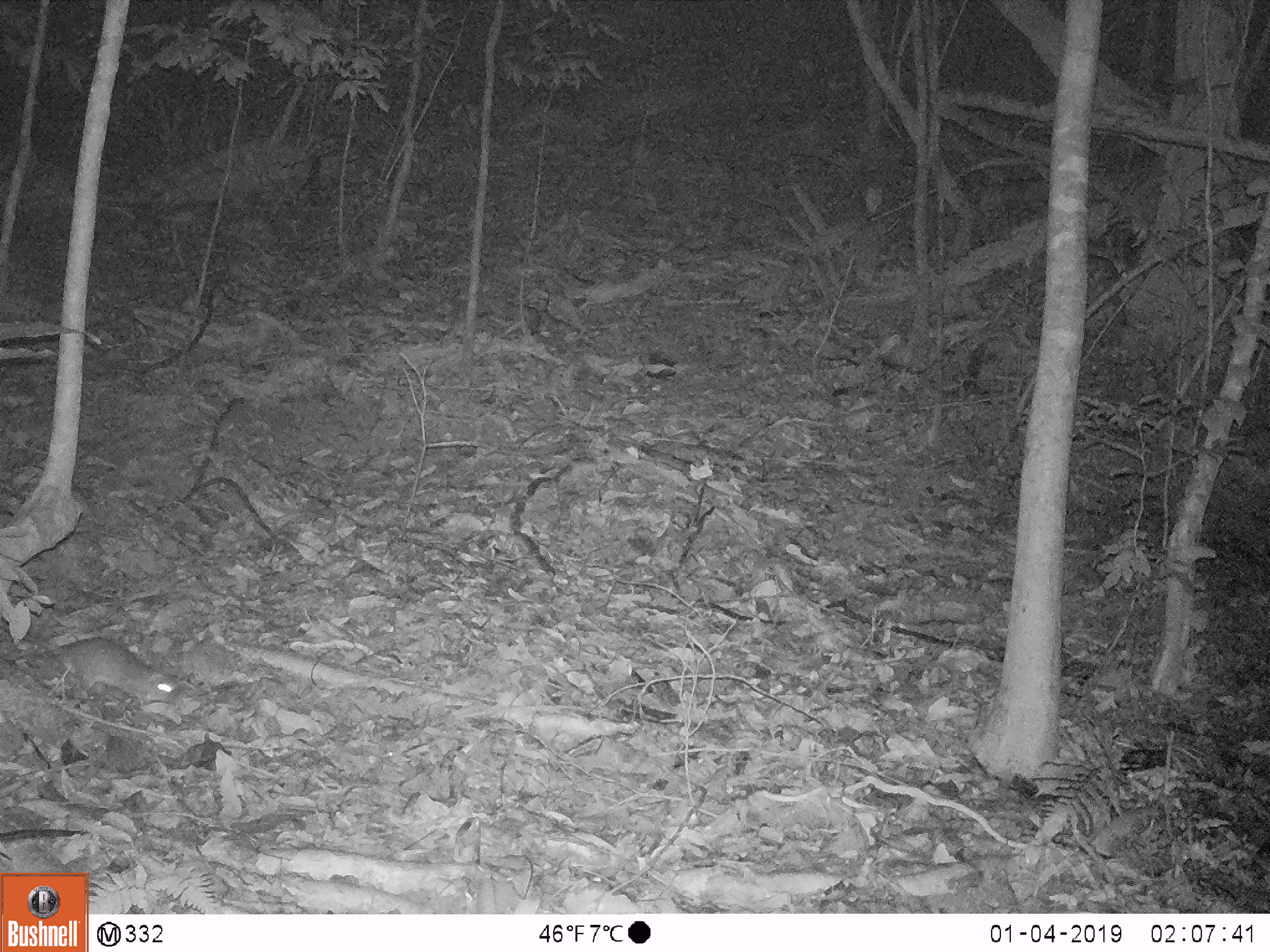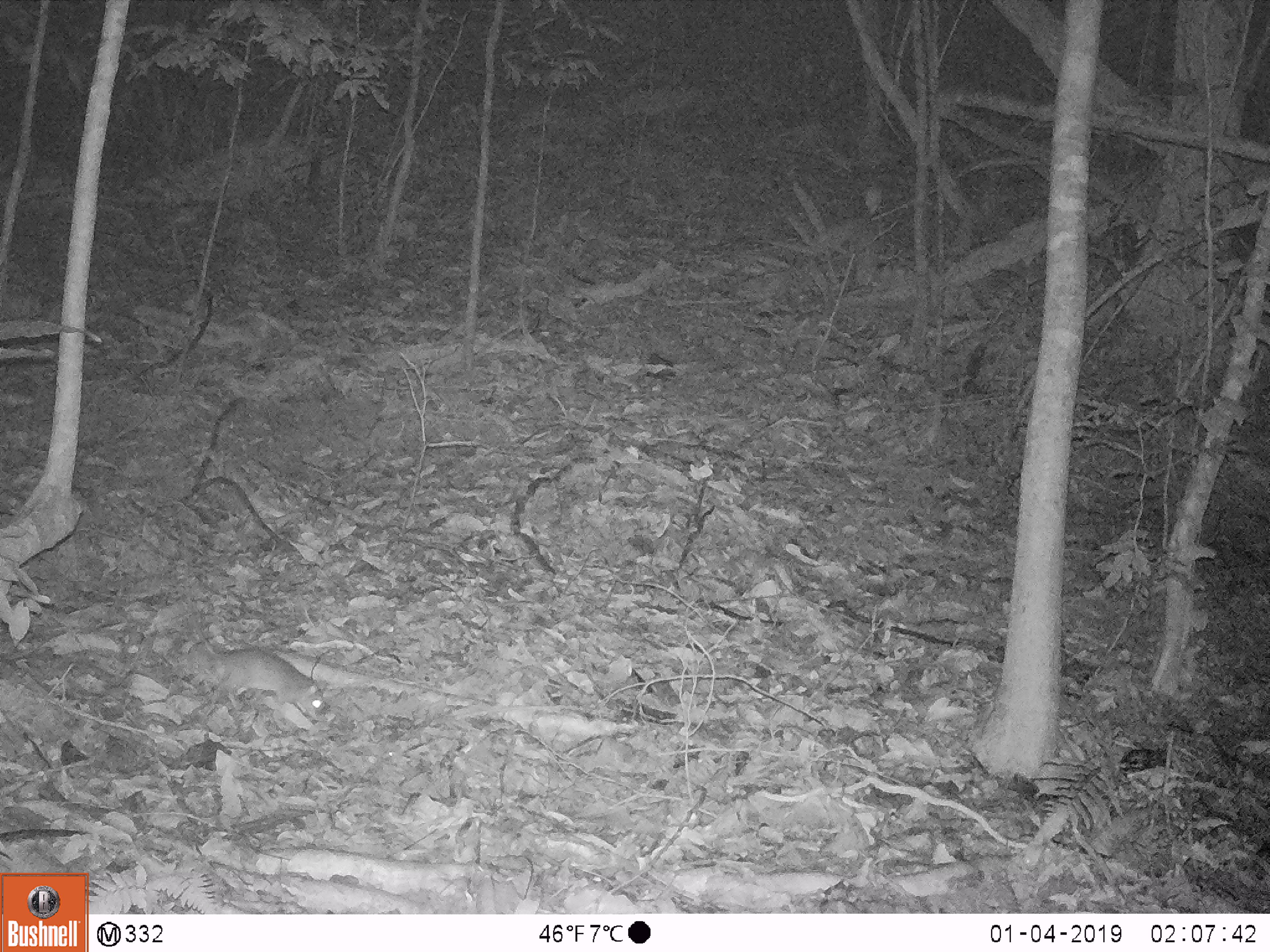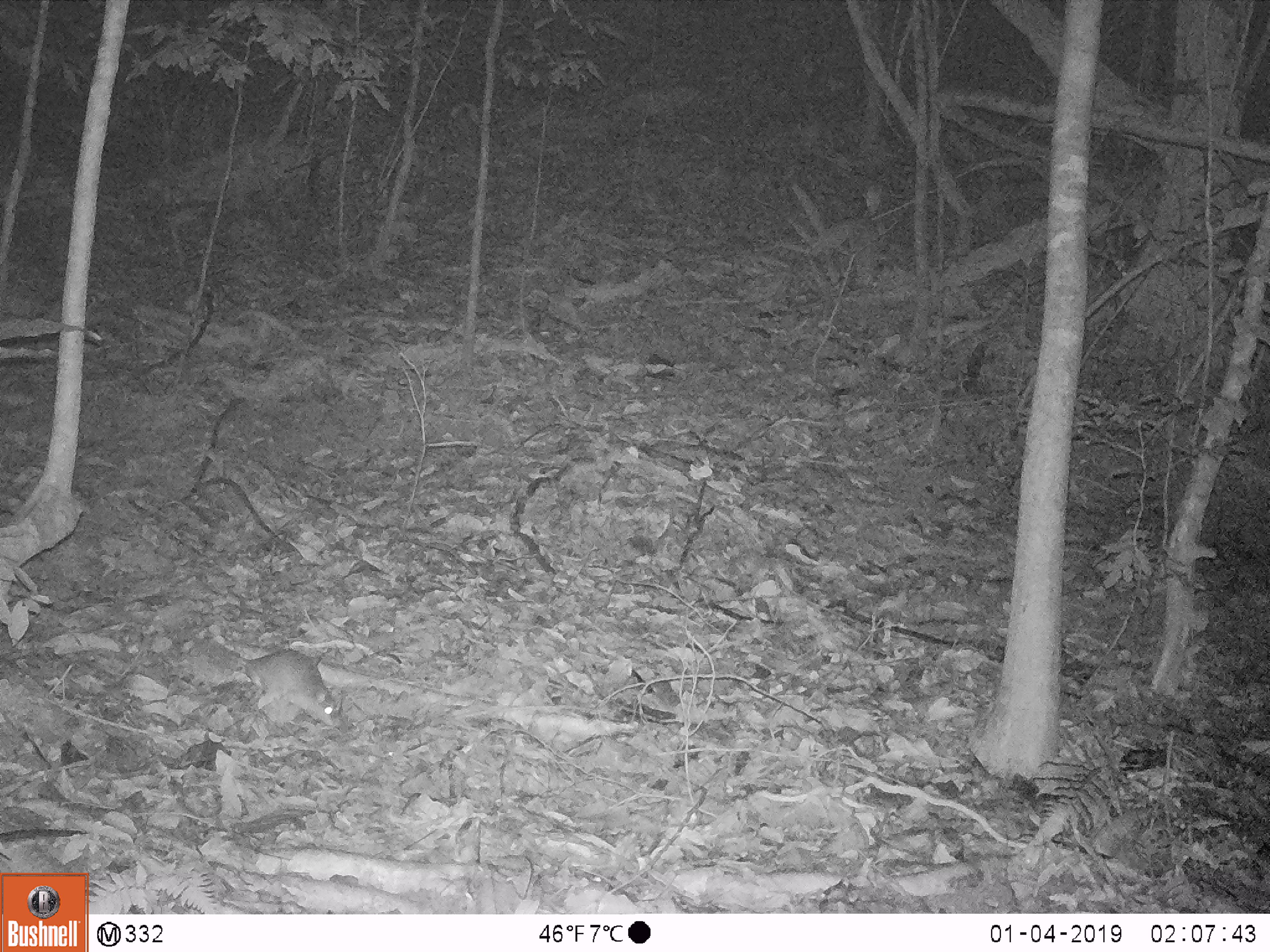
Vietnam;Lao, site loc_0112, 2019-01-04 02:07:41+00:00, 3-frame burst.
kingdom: Animalia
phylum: Chordata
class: Mammalia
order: Rodentia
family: Muridae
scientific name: Muridae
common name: old-world mice and rats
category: unidentified murid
Unidentified murid (old-world mice and rats) (Muridae). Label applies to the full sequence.